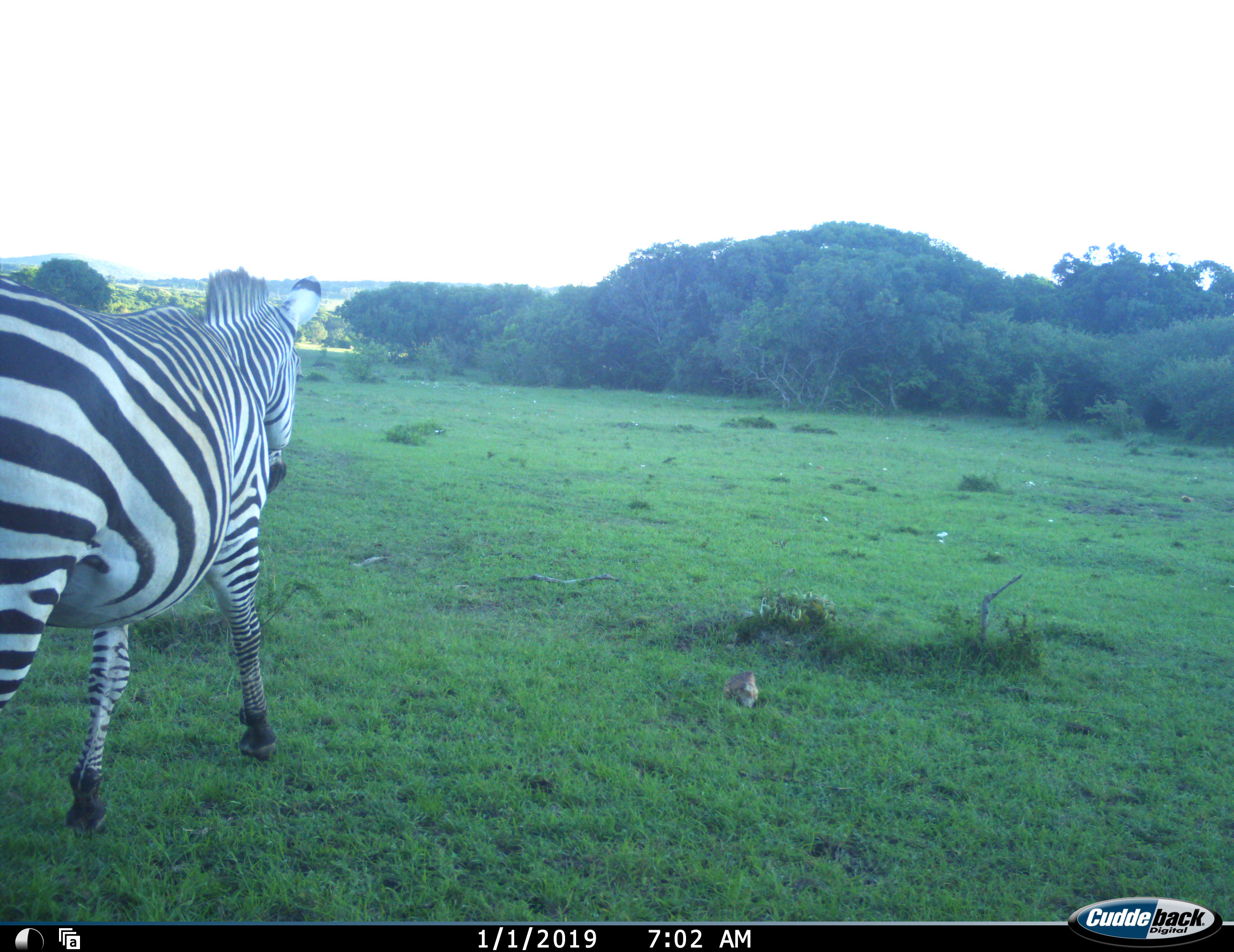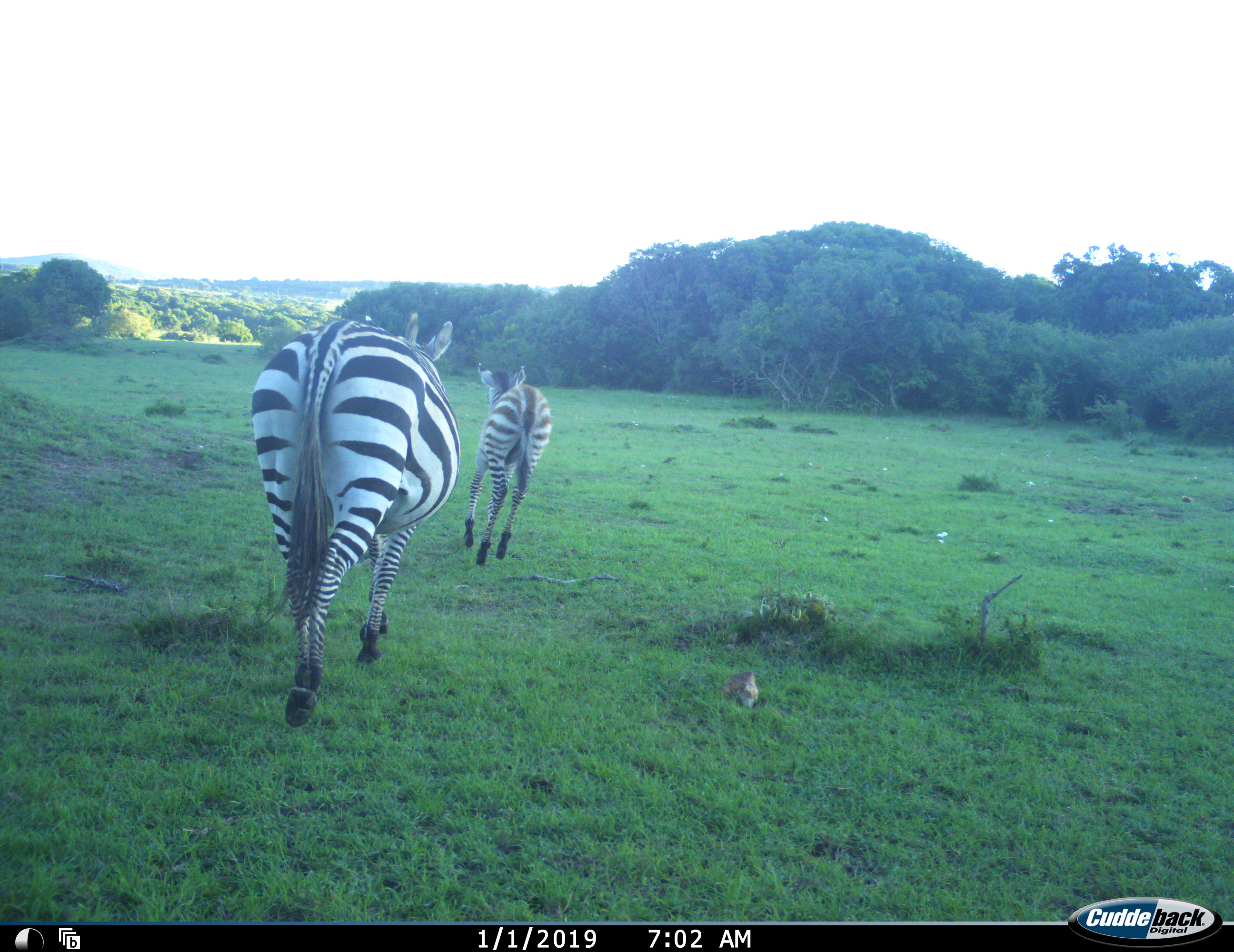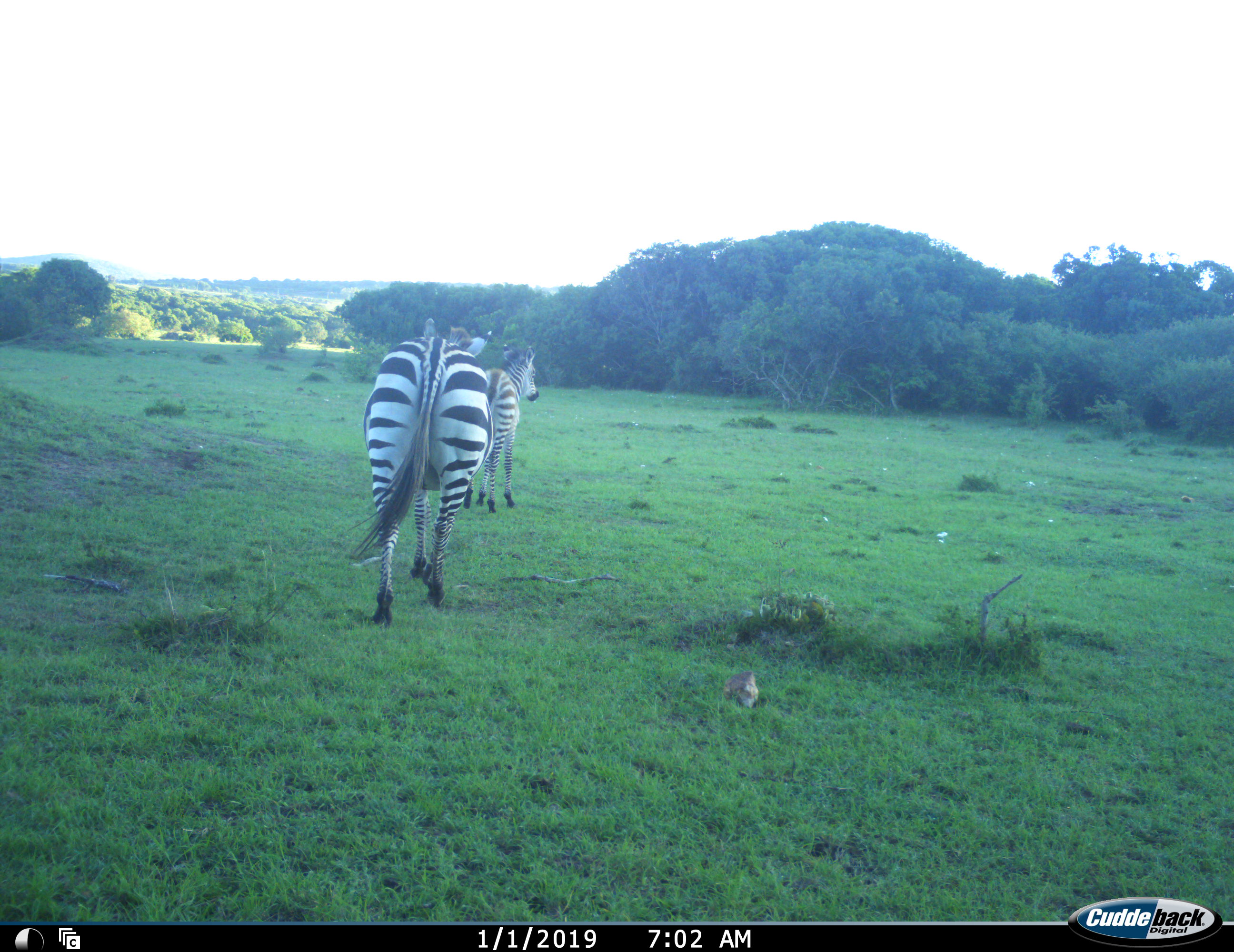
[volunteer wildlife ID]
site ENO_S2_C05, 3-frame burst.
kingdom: Animalia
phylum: Chordata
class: Mammalia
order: Perissodactyla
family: Equidae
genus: Equus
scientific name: Equus quagga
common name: plains zebra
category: zebraplains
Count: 2.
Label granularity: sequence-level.